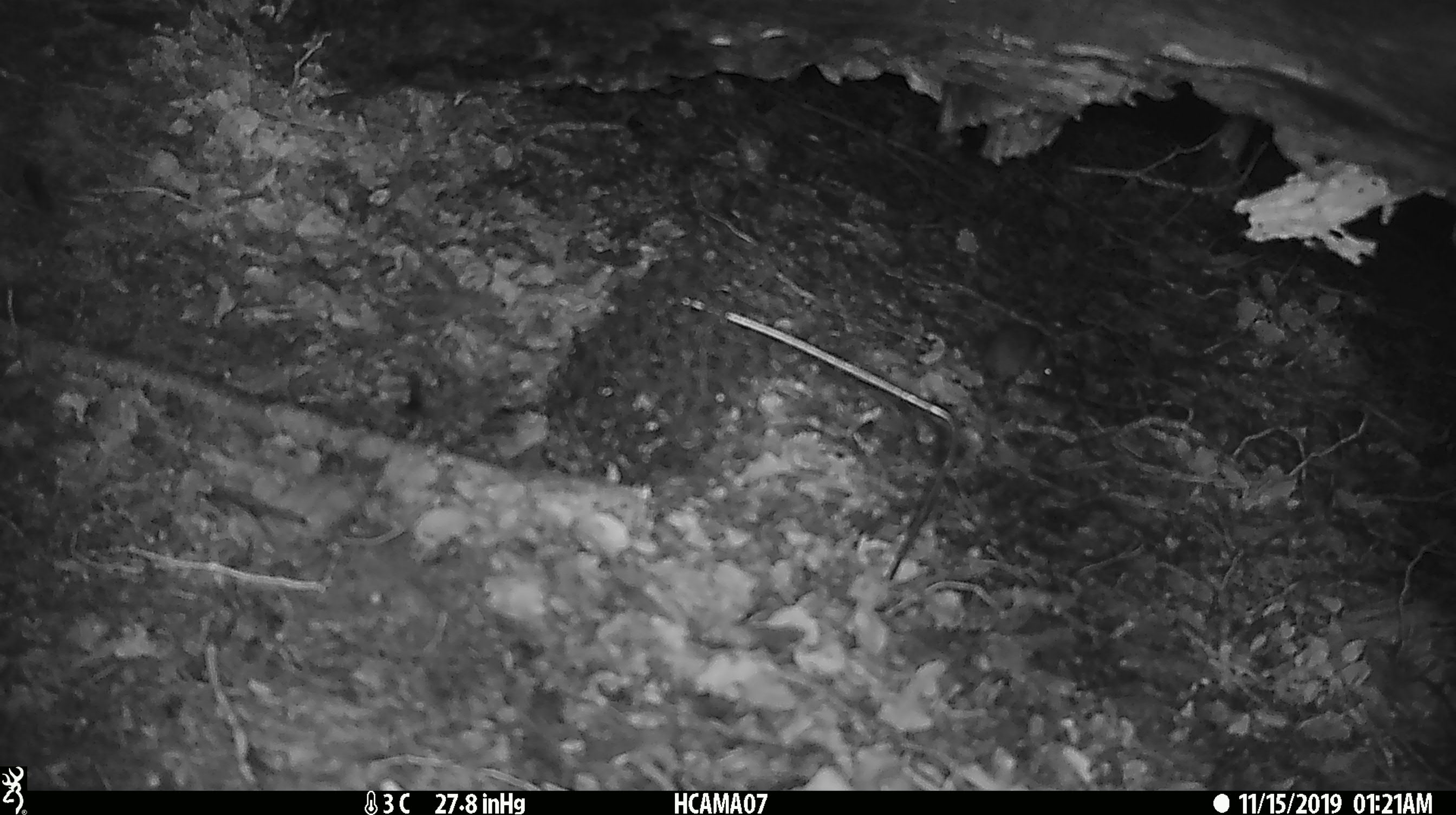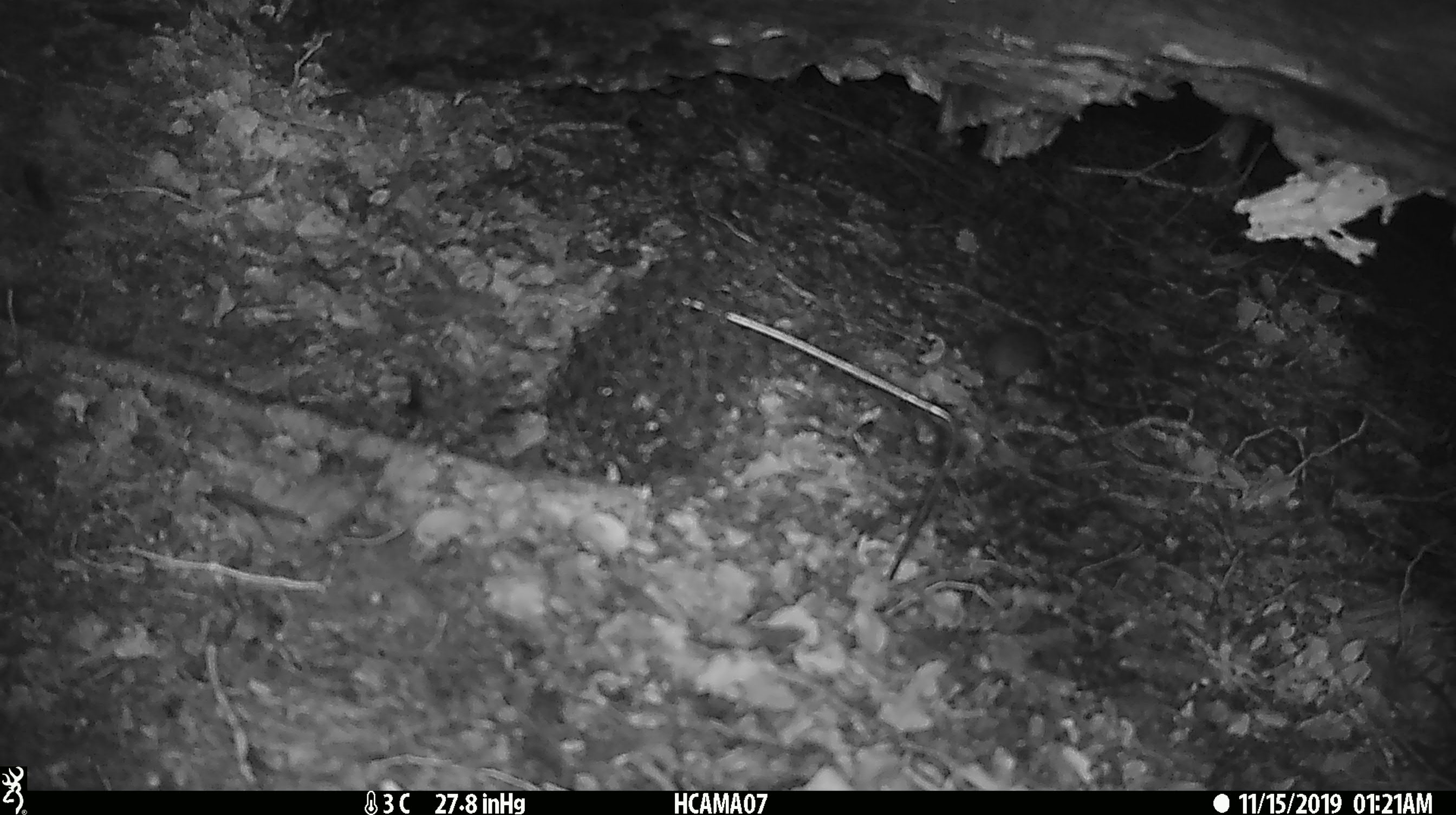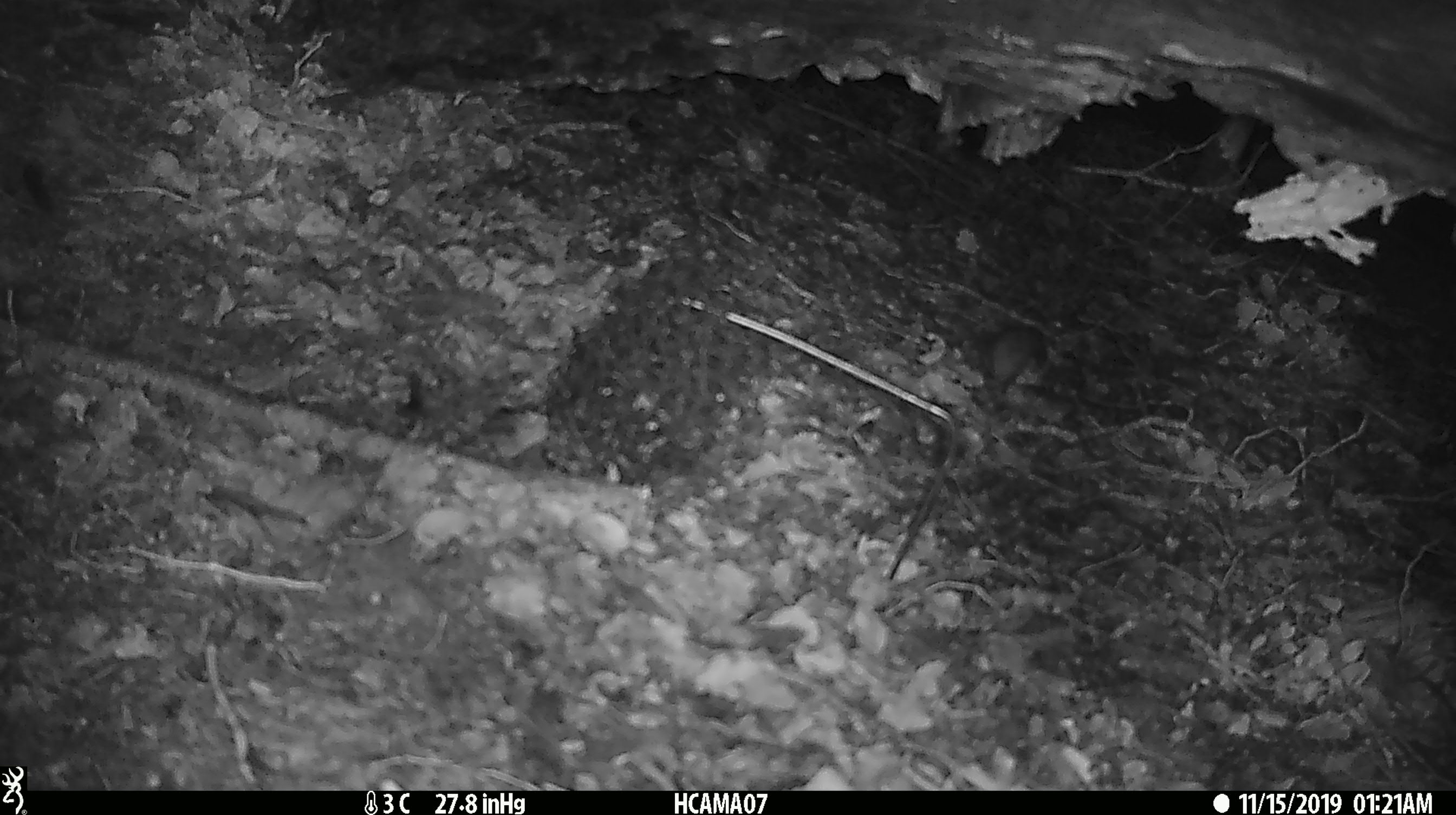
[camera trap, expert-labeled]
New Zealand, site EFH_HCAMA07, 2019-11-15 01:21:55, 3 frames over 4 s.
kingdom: Animalia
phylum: Chordata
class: Mammalia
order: Rodentia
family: Muridae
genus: Mus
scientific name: Mus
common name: mouse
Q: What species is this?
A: Mouse (Mus).